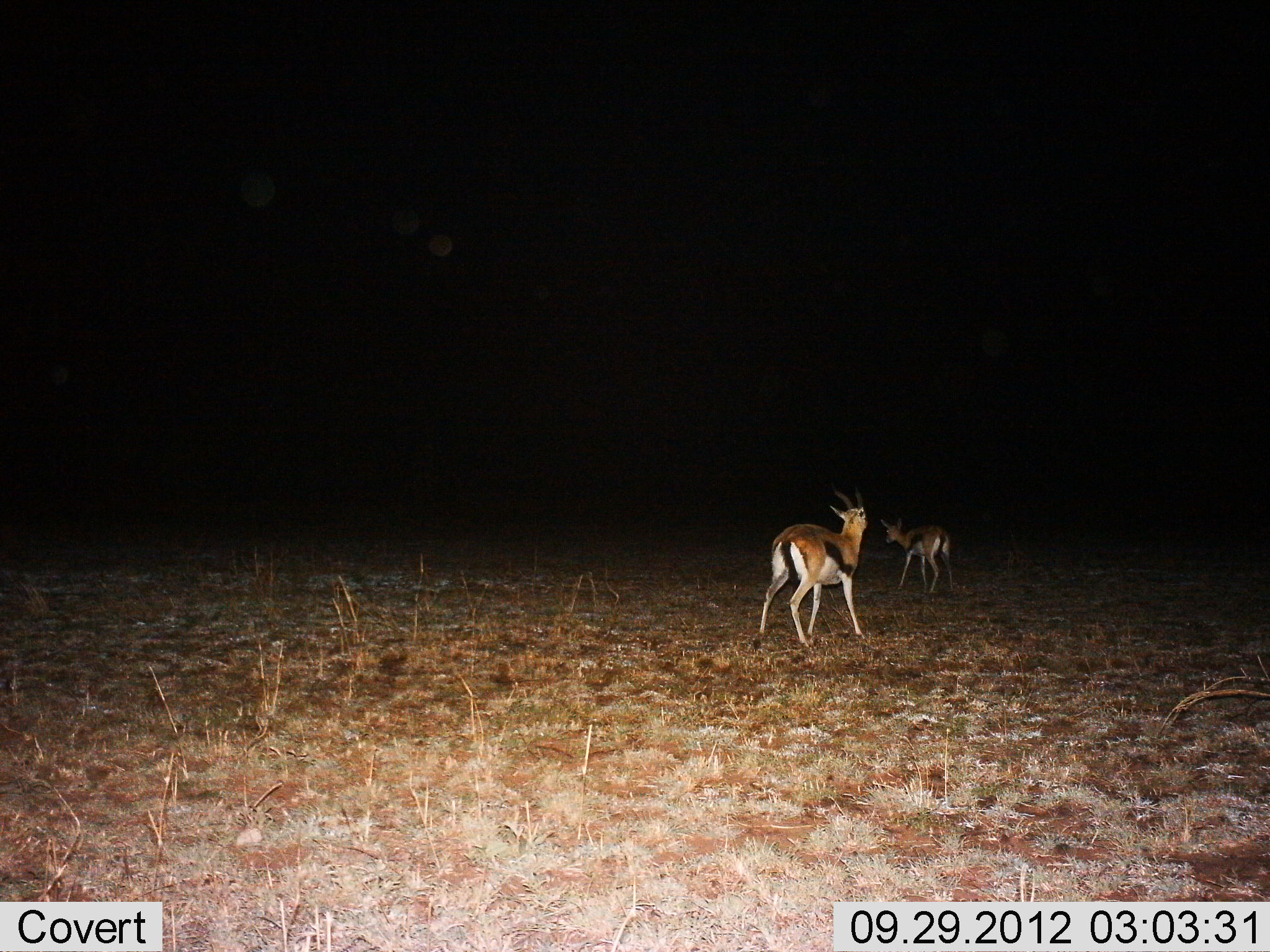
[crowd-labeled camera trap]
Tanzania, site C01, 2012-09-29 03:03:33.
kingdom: Animalia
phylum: Chordata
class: Mammalia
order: Artiodactyla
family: Bovidae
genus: Eudorcas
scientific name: Eudorcas thomsonii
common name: thomson's gazelle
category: gazellethomsons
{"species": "gazellethomsons (thomson's gazelle) (Eudorcas thomsonii)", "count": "2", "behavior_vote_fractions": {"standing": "45%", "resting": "0%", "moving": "55%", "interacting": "0%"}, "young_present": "0%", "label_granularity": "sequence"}